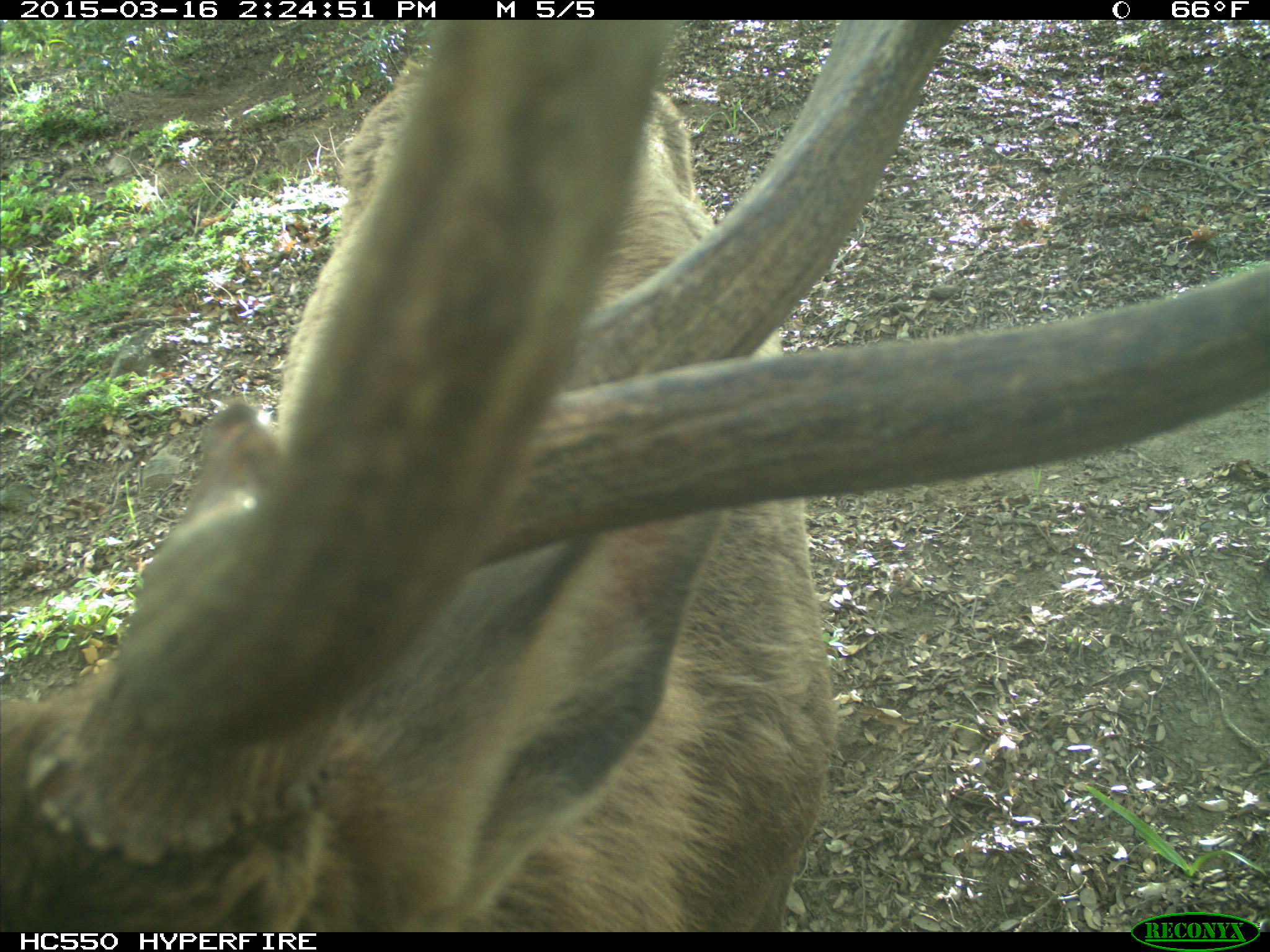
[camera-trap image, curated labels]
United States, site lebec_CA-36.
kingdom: Animalia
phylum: Chordata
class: Mammalia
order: Artiodactyla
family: Cervidae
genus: Cervus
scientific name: Cervus canadensis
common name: elk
Cervus canadensis (elk).